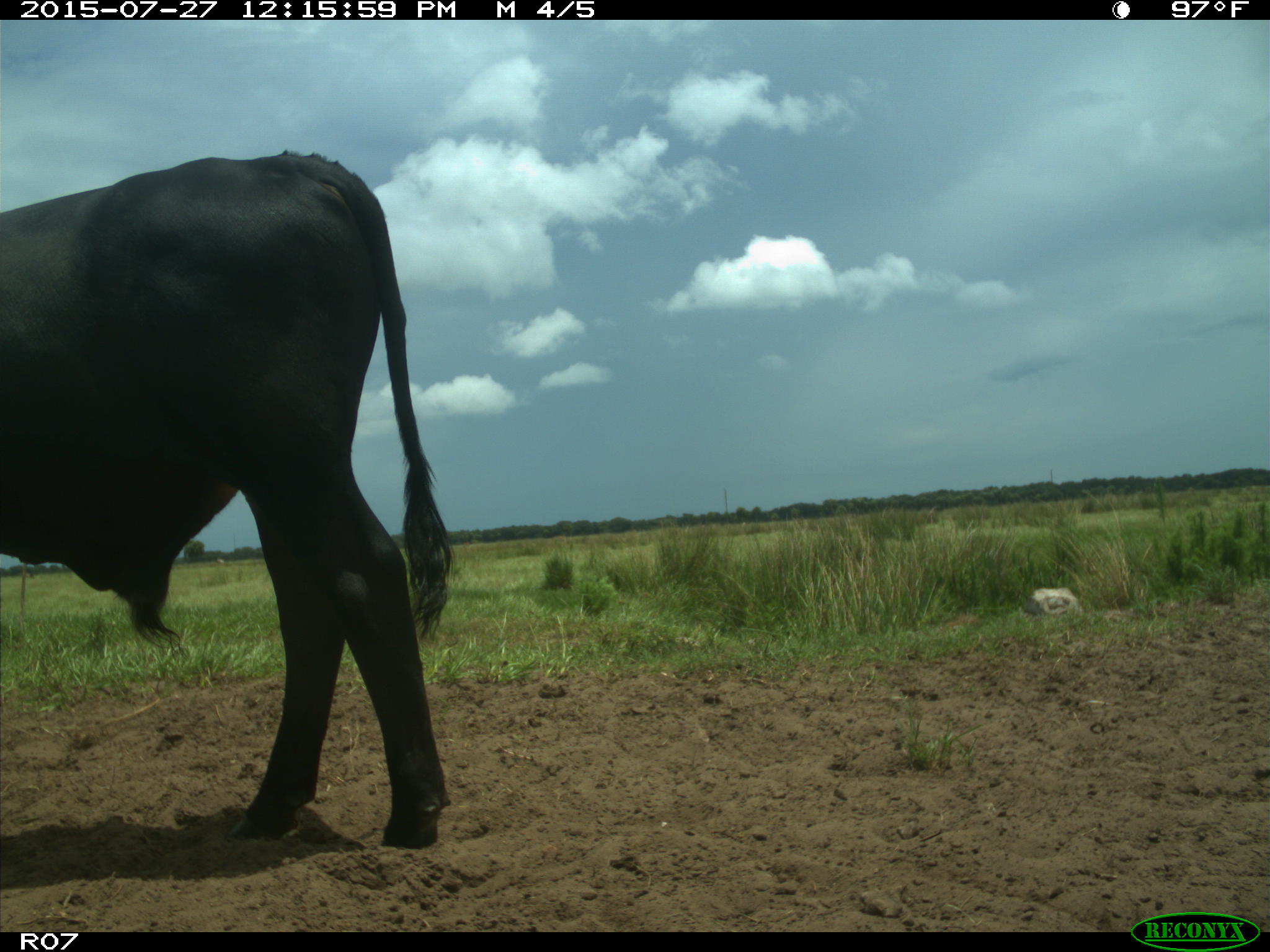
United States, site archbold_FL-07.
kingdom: Animalia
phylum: Chordata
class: Mammalia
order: Artiodactyla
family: Bovidae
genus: Bos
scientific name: Bos taurus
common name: domestic cow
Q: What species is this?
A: Bos taurus (domestic cow).